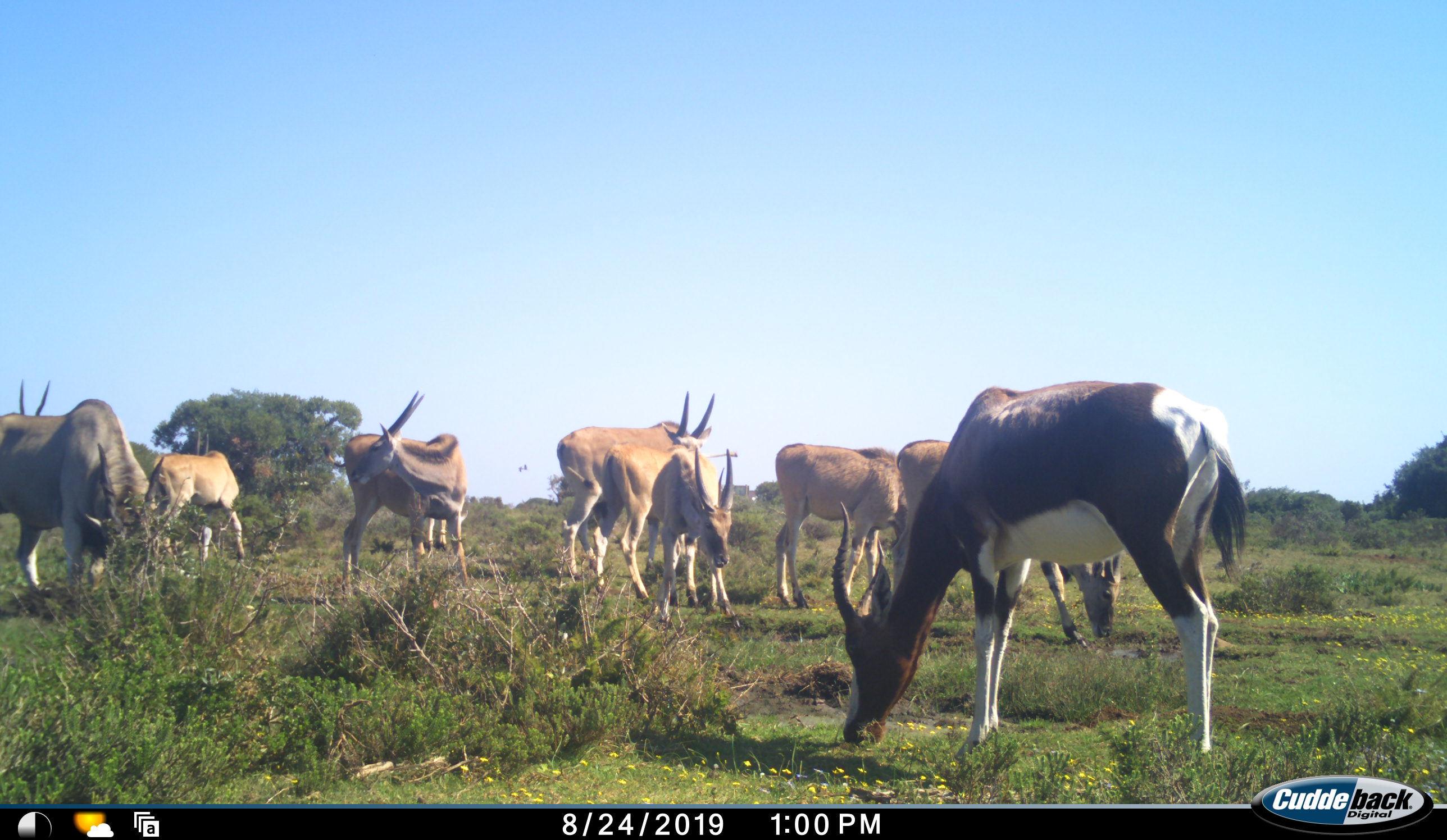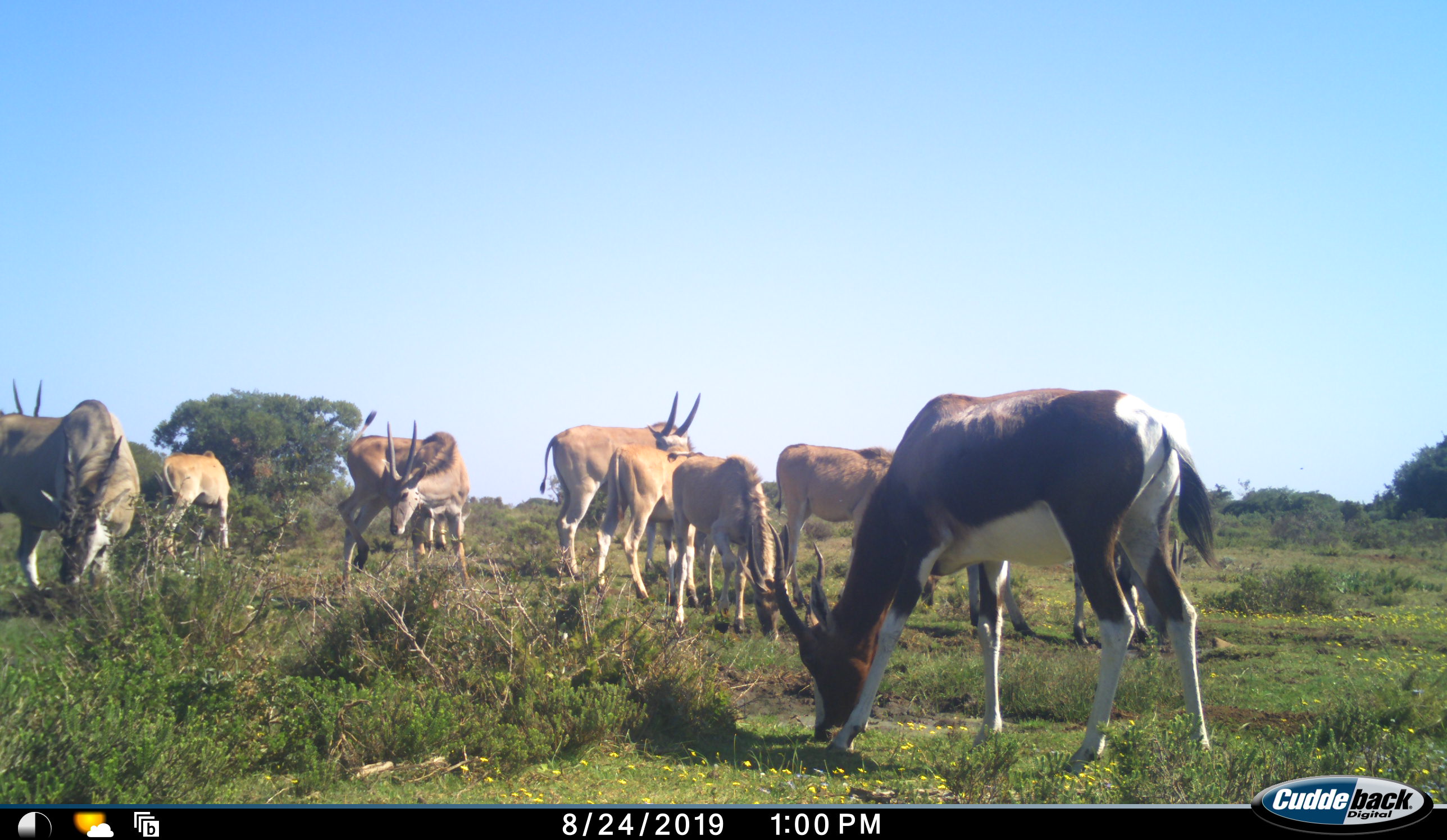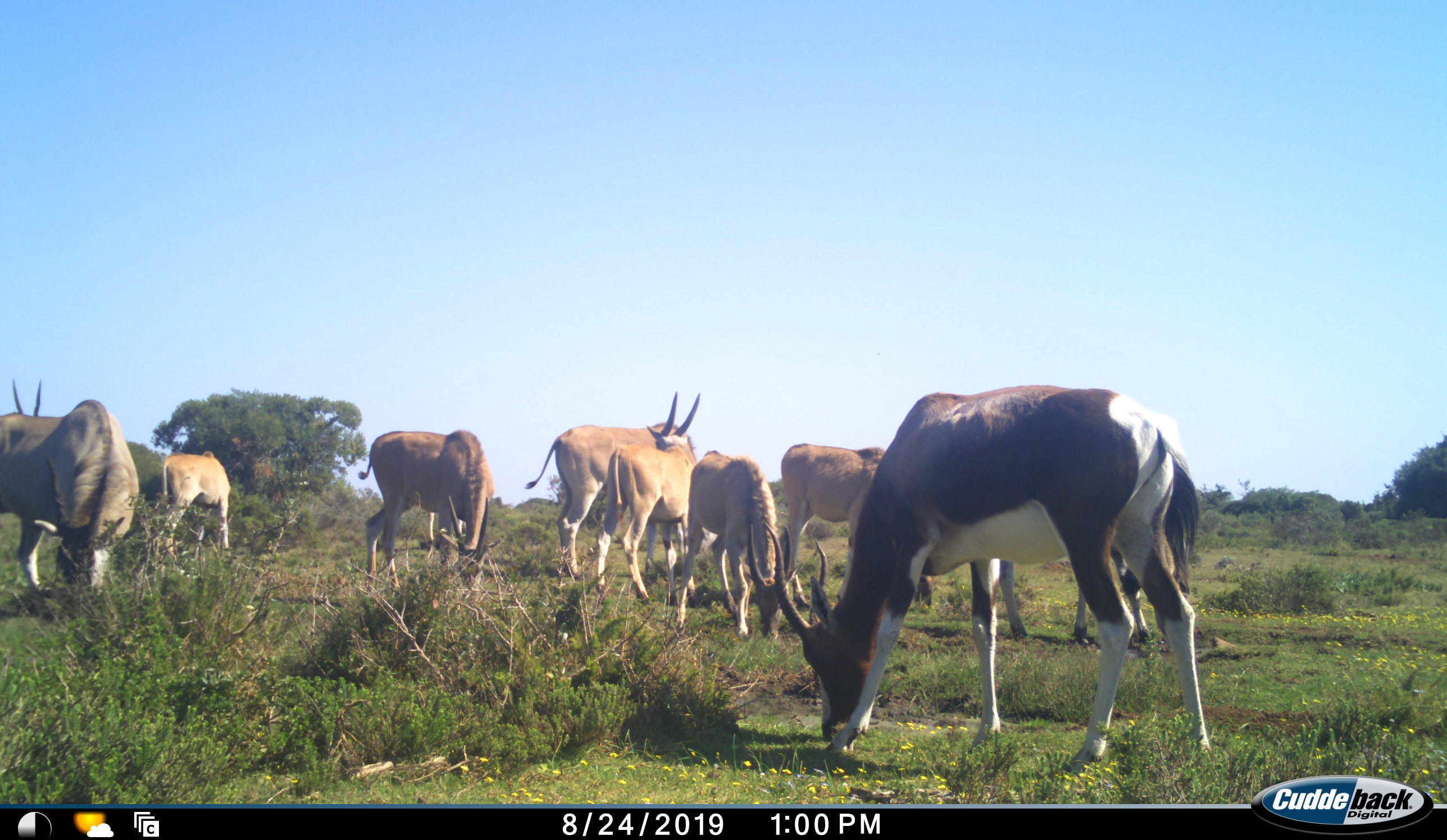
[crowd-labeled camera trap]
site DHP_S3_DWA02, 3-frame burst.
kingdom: Animalia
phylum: Chordata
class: Mammalia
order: Artiodactyla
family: Bovidae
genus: Damaliscus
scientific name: Damaliscus pygargus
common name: bontebok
Bontebok (Damaliscus pygargus), count 1. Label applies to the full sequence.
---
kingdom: Animalia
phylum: Chordata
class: Mammalia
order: Artiodactyla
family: Bovidae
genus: Tragelaphus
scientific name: Tragelaphus oryx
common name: eland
Eland (Tragelaphus oryx), count 9. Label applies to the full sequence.